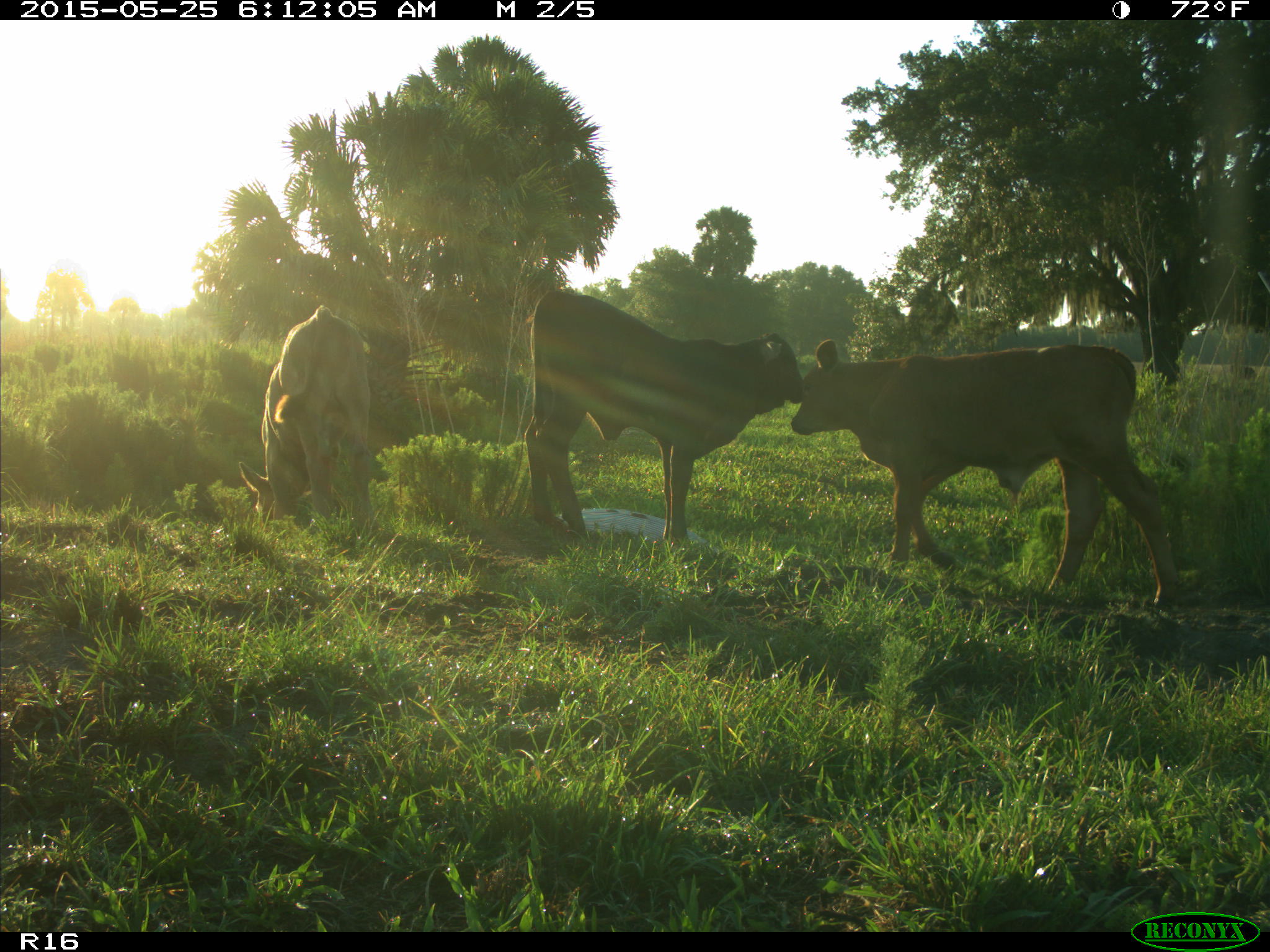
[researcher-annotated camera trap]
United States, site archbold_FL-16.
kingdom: Animalia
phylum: Chordata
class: Mammalia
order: Artiodactyla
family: Bovidae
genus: Bos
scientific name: Bos taurus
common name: domestic cow